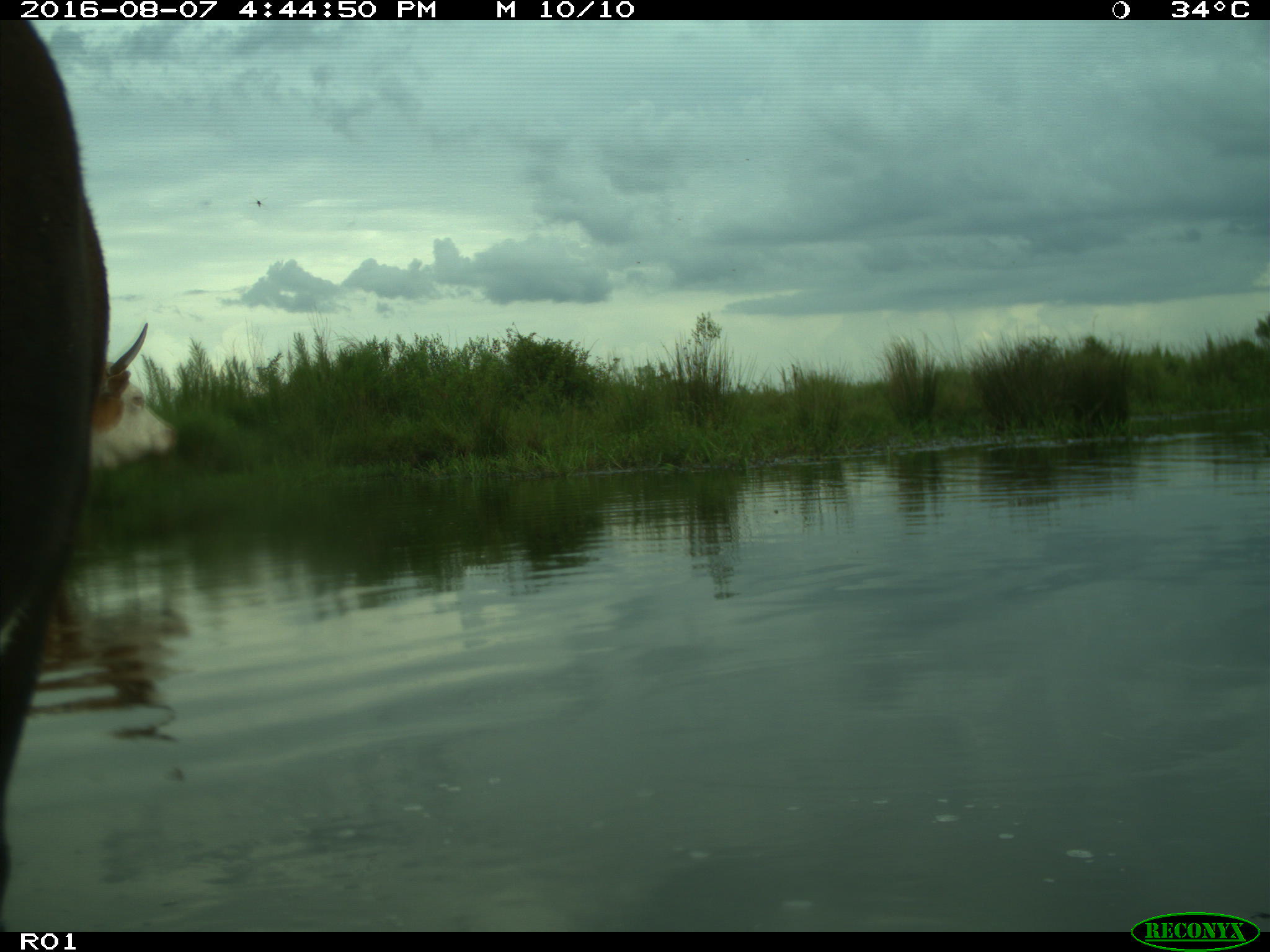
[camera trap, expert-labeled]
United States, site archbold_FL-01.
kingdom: Animalia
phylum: Chordata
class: Mammalia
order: Artiodactyla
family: Bovidae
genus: Bos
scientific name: Bos taurus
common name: domestic cow